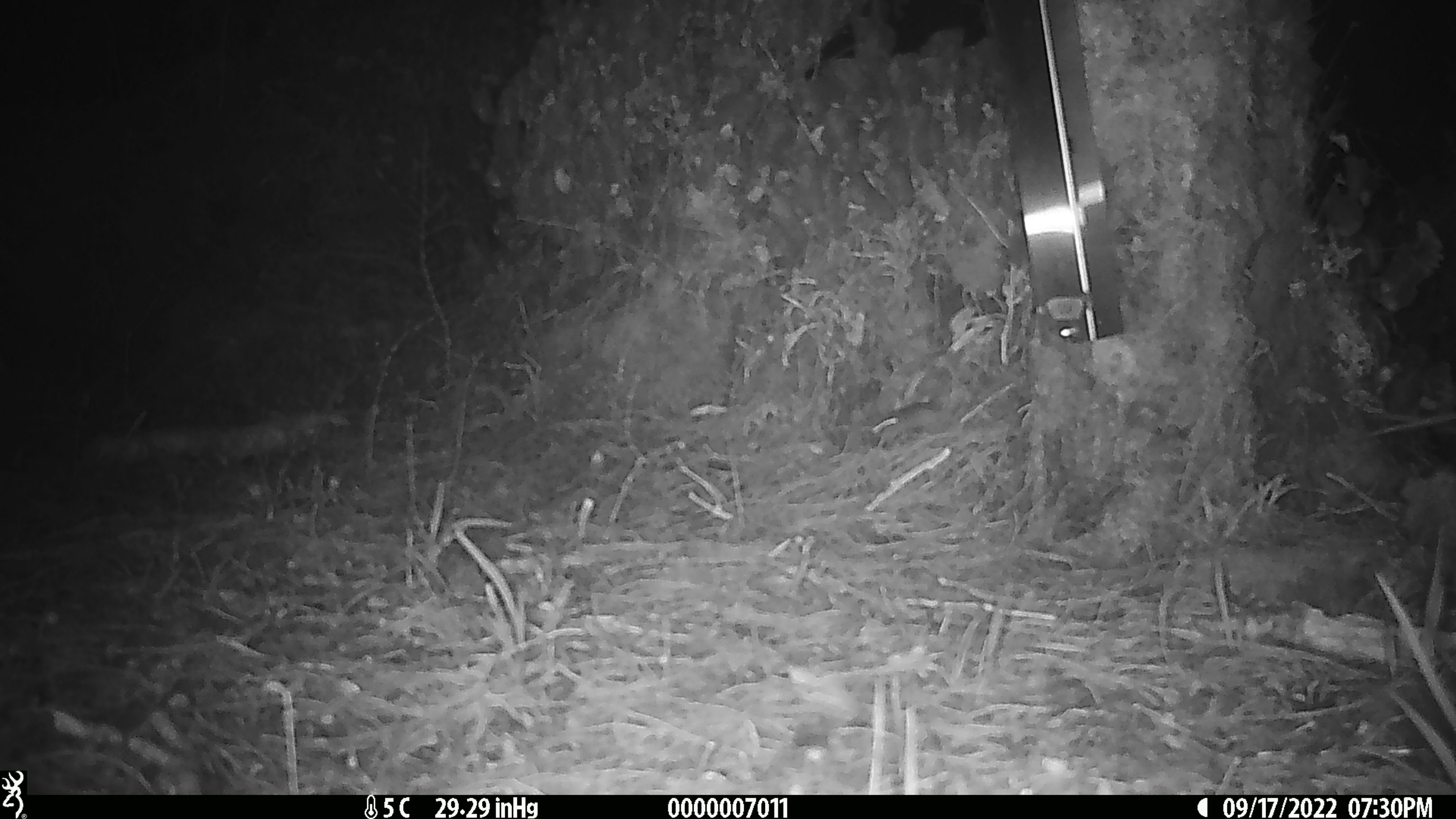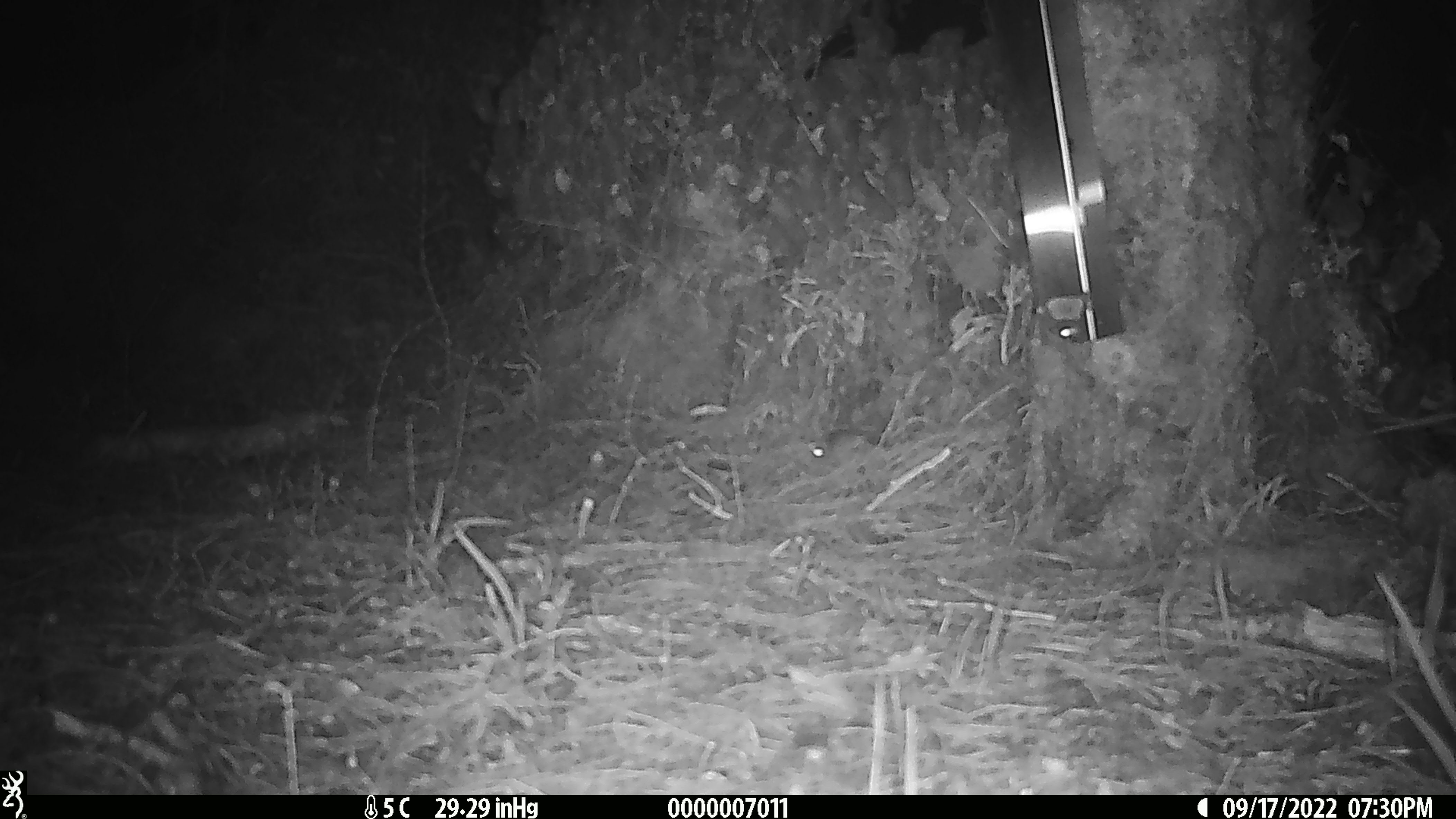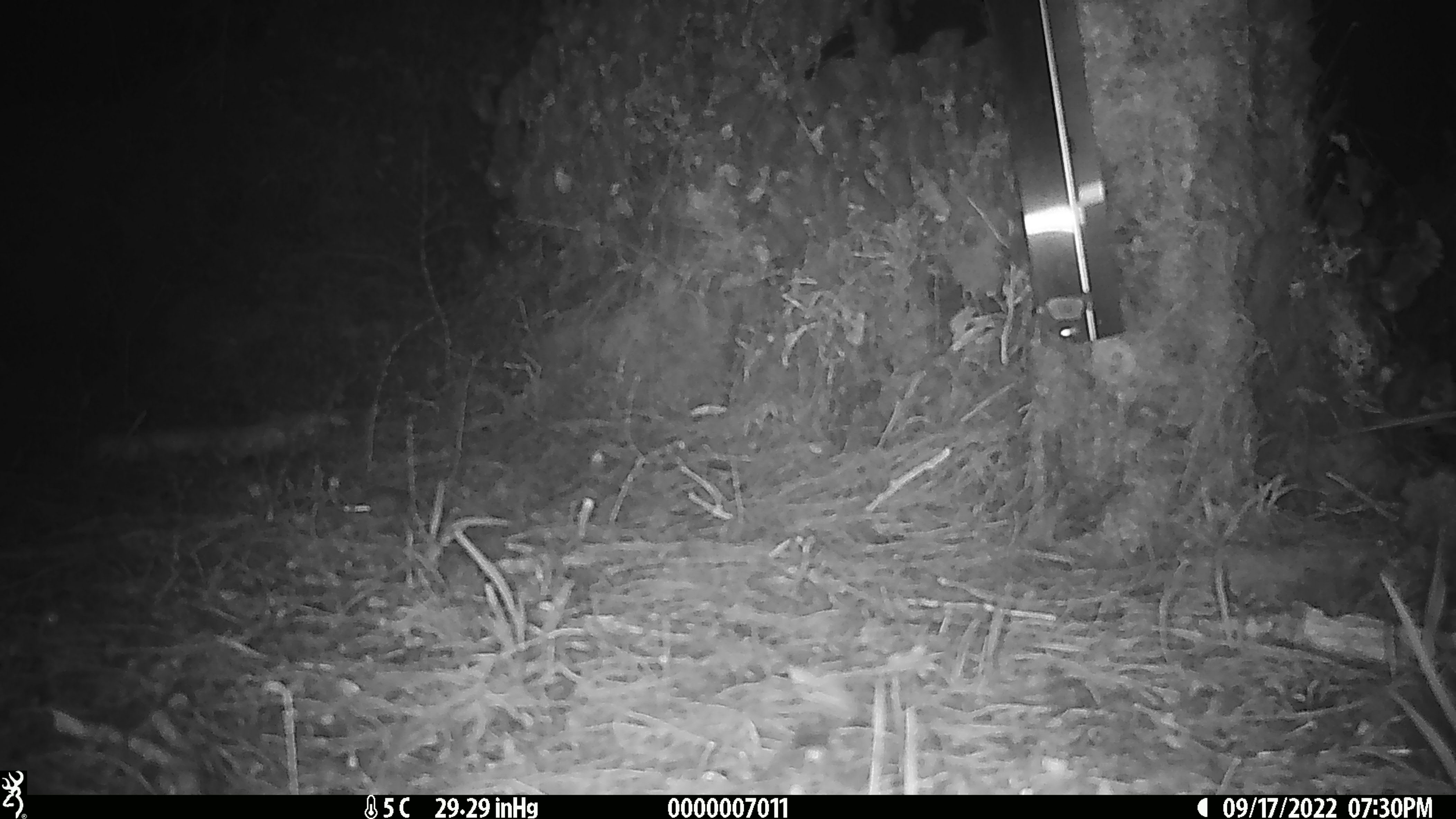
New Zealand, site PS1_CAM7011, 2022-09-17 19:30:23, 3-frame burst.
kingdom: Animalia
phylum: Chordata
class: Mammalia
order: Rodentia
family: Muridae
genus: Mus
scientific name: Mus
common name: mouse